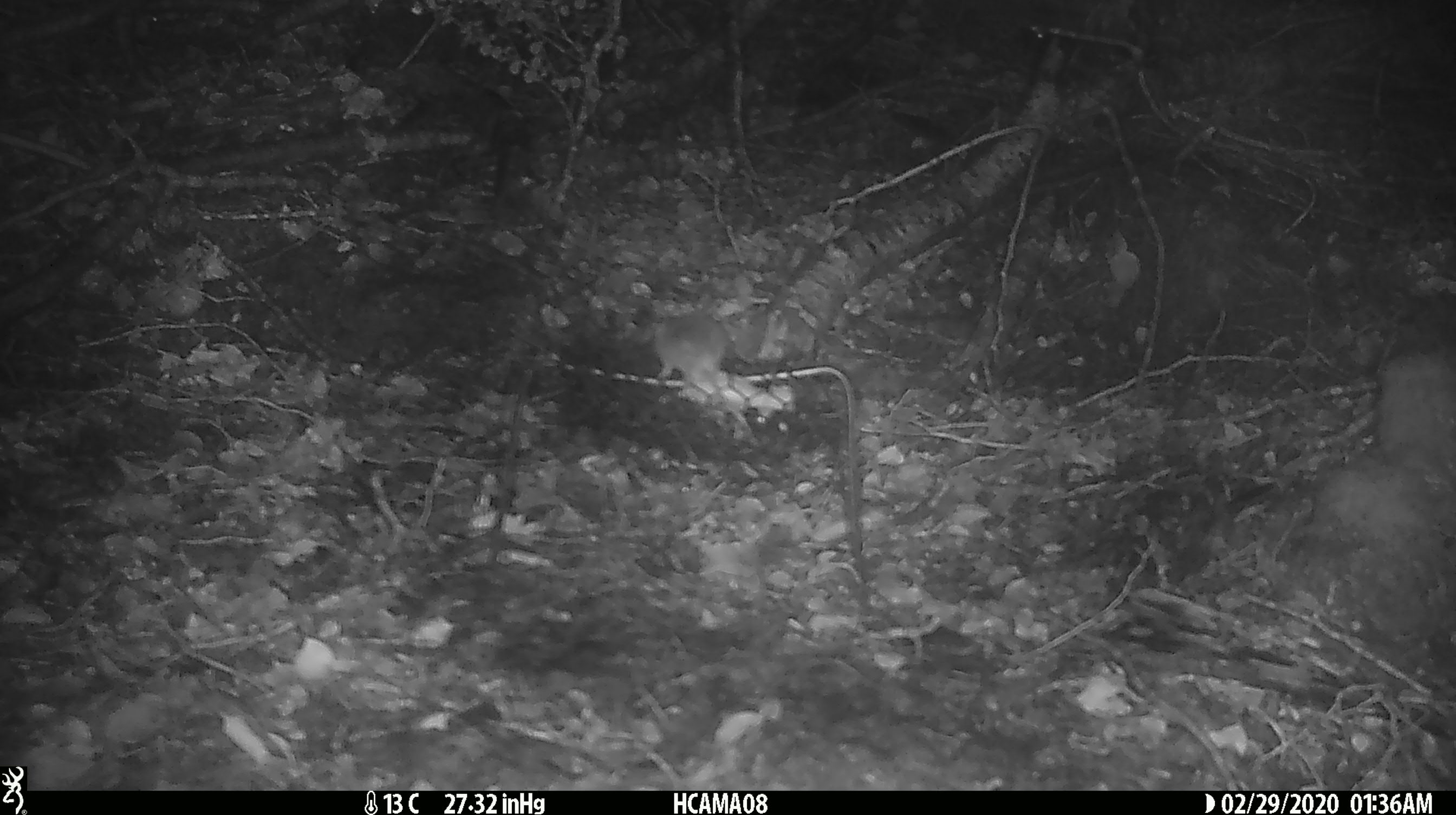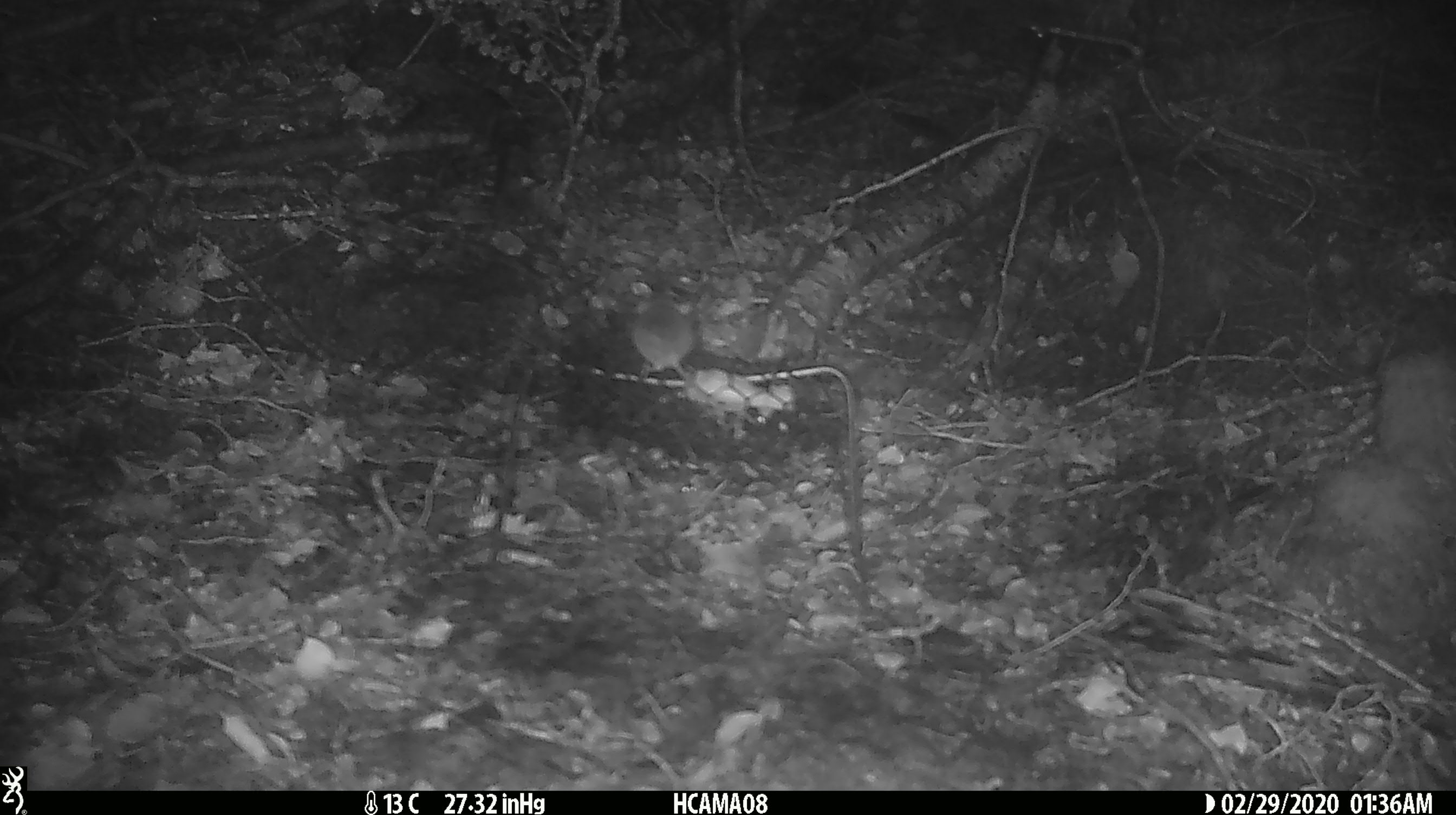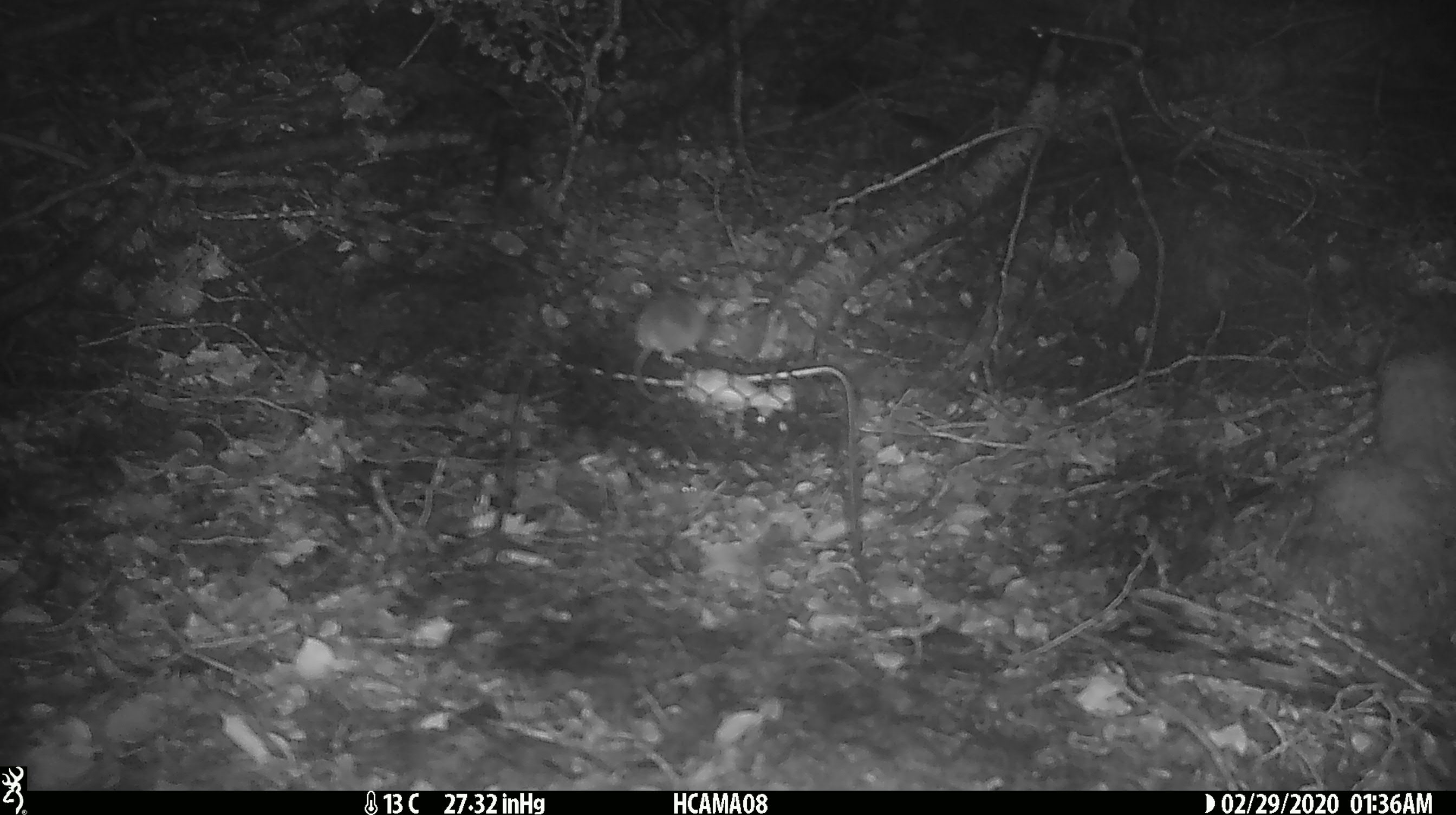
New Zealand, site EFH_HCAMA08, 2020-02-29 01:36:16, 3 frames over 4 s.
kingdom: Animalia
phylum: Chordata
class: Mammalia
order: Rodentia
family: Muridae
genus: Mus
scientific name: Mus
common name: mouse